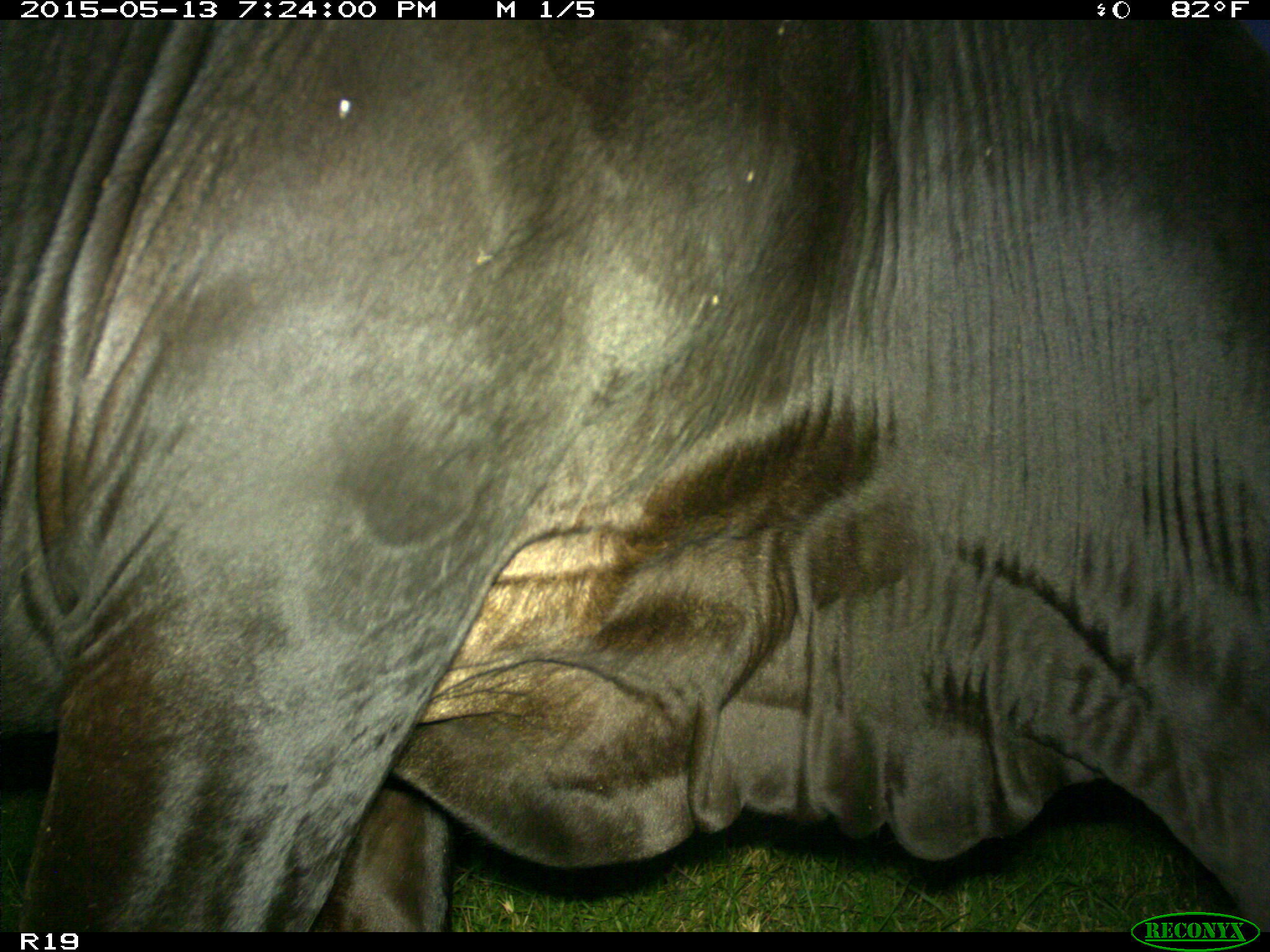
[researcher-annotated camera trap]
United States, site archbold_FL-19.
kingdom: Animalia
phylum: Chordata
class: Mammalia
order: Artiodactyla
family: Bovidae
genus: Bos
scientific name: Bos taurus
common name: domestic cow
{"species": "Bos taurus (domestic cow)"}